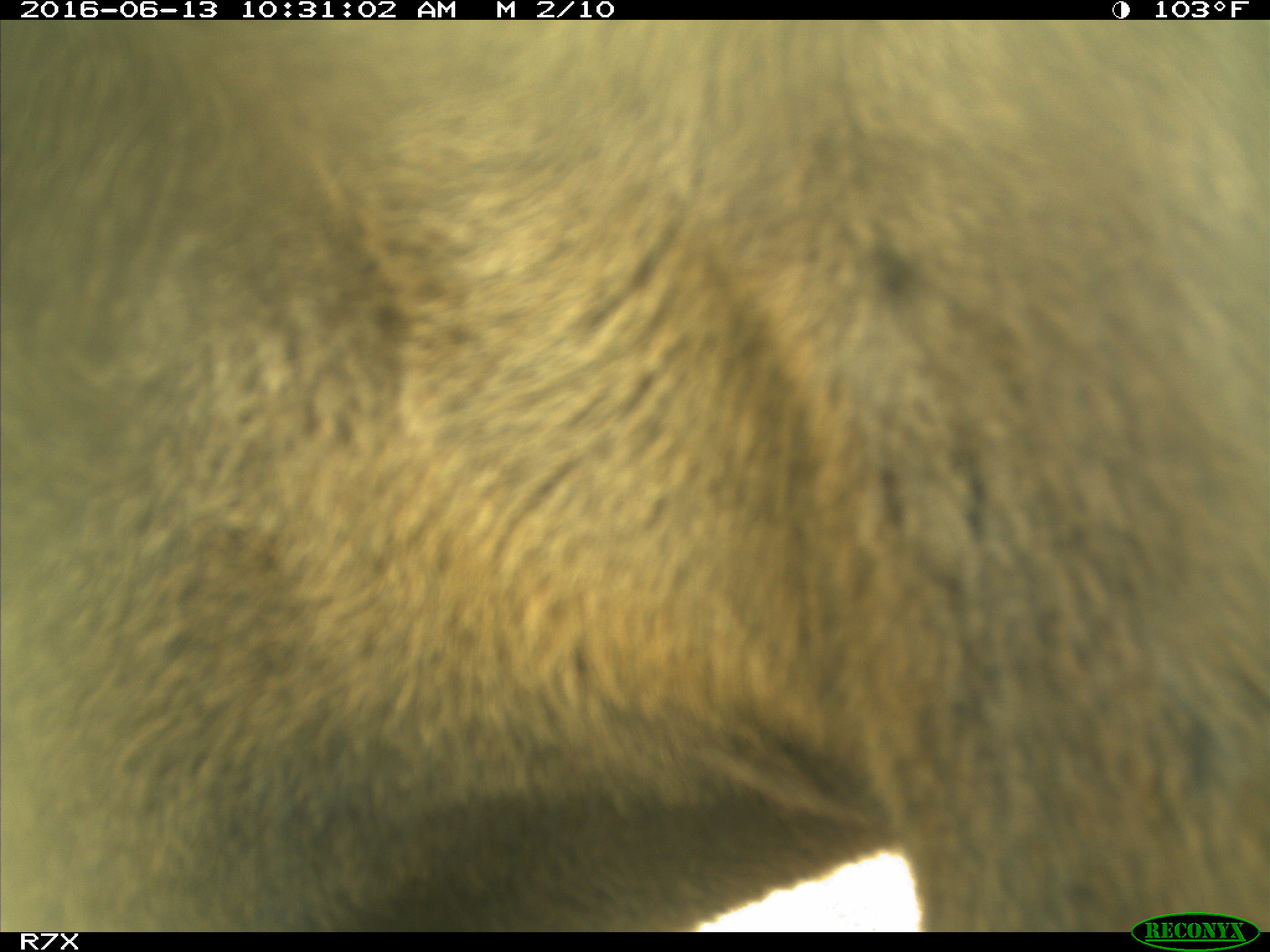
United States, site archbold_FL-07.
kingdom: Animalia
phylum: Chordata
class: Mammalia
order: Artiodactyla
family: Bovidae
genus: Bos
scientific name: Bos taurus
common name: domestic cow